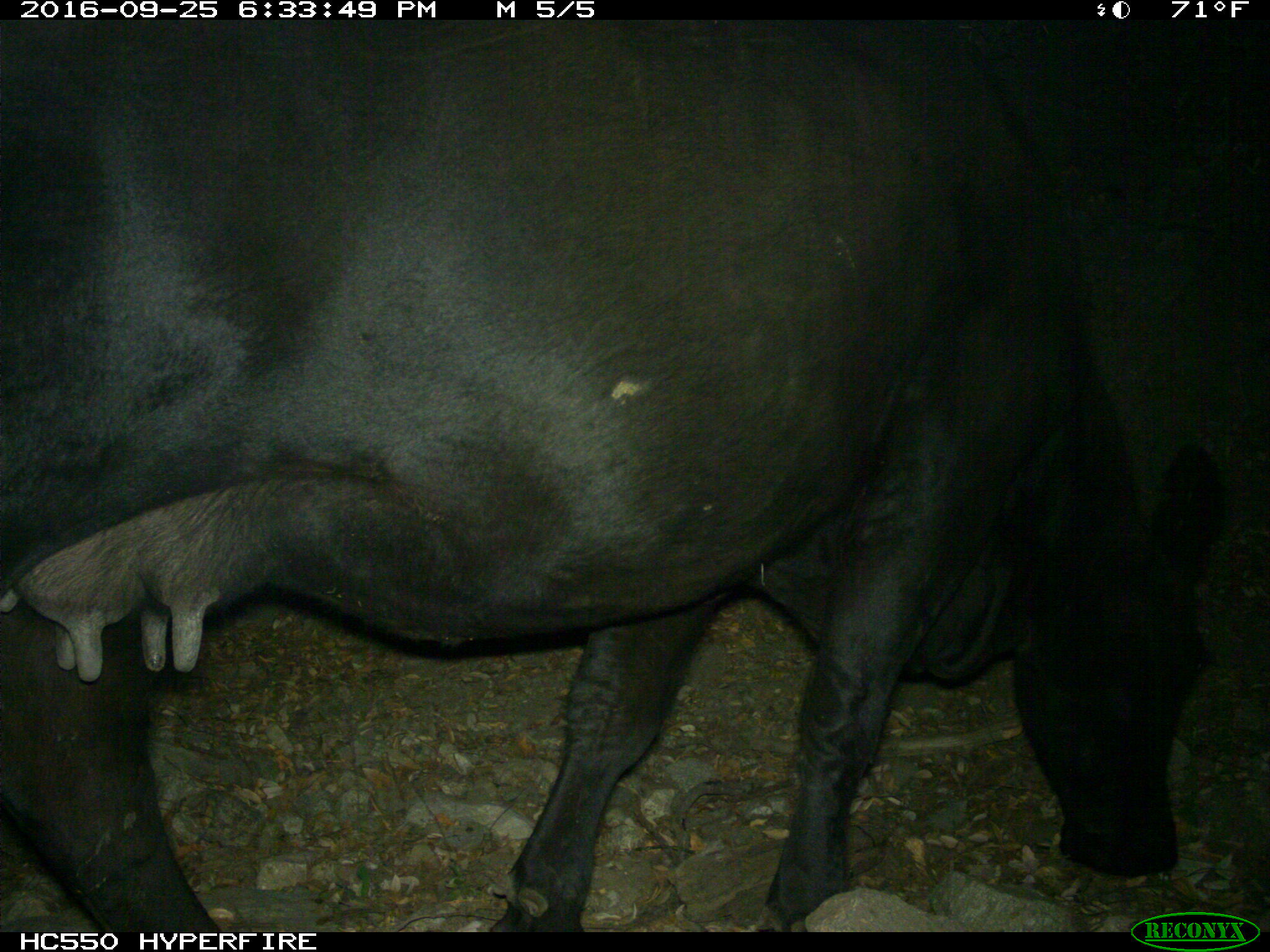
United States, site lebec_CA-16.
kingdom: Animalia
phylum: Chordata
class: Mammalia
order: Artiodactyla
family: Bovidae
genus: Bos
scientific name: Bos taurus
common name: domestic cow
Bos taurus (domestic cow).